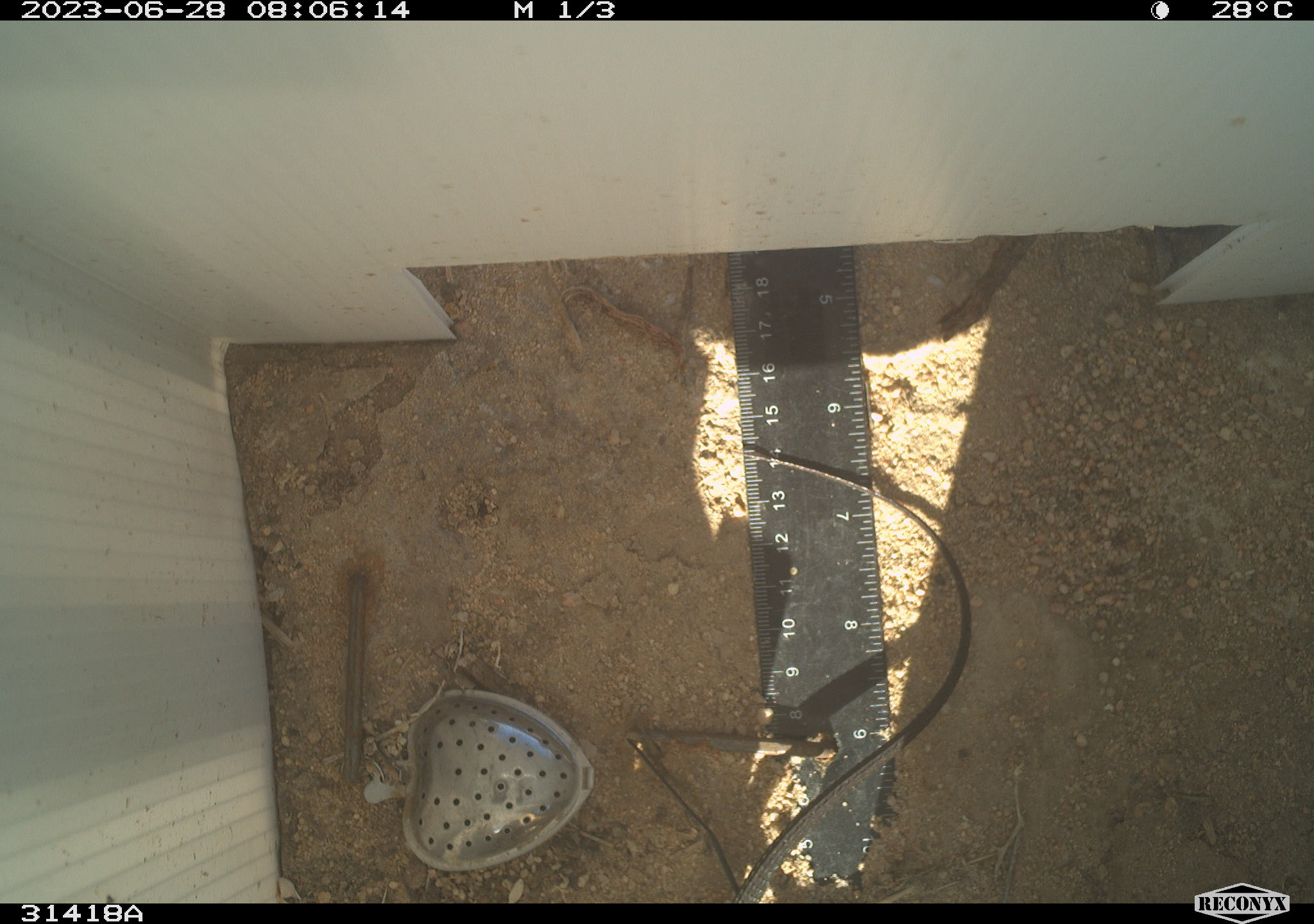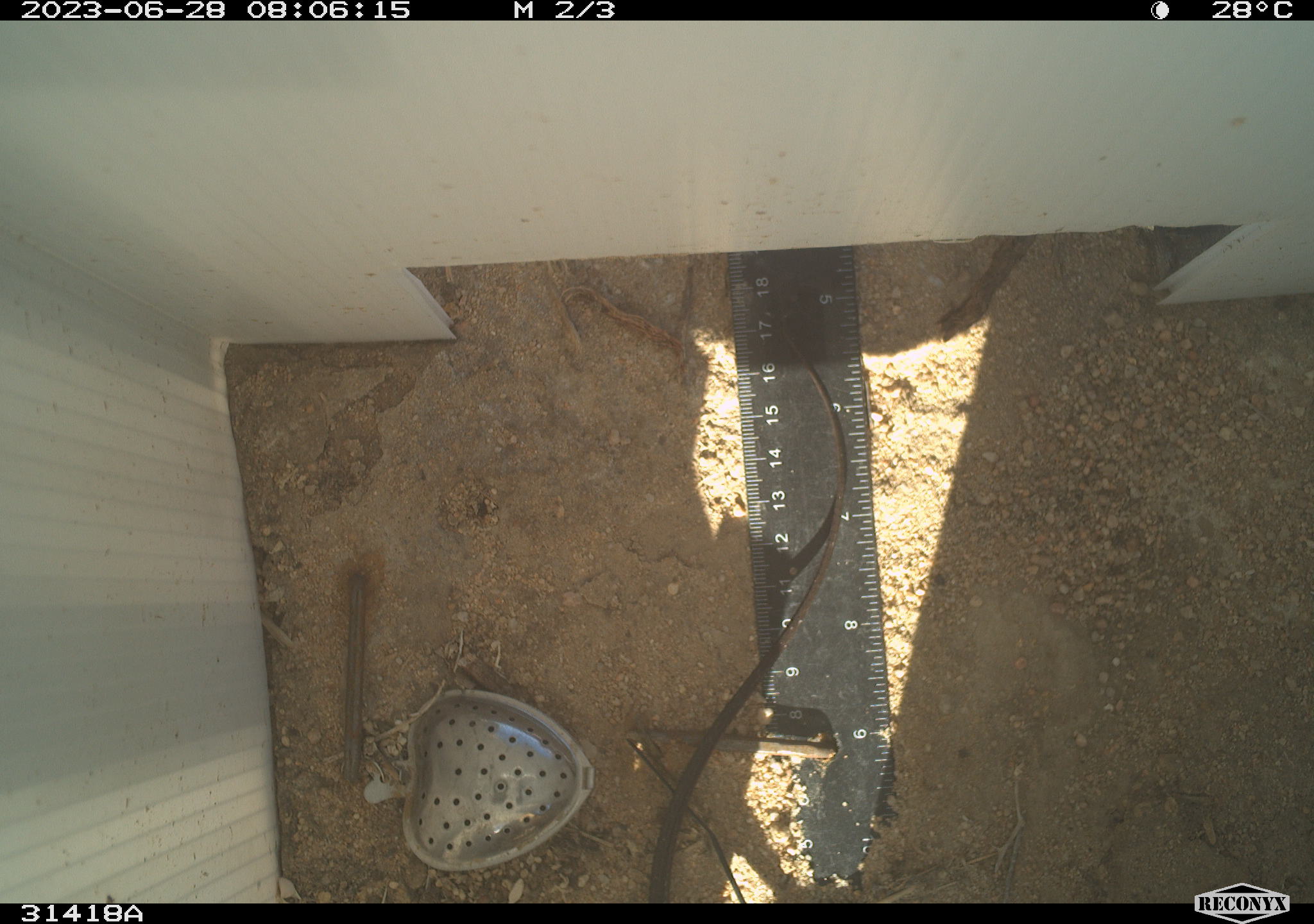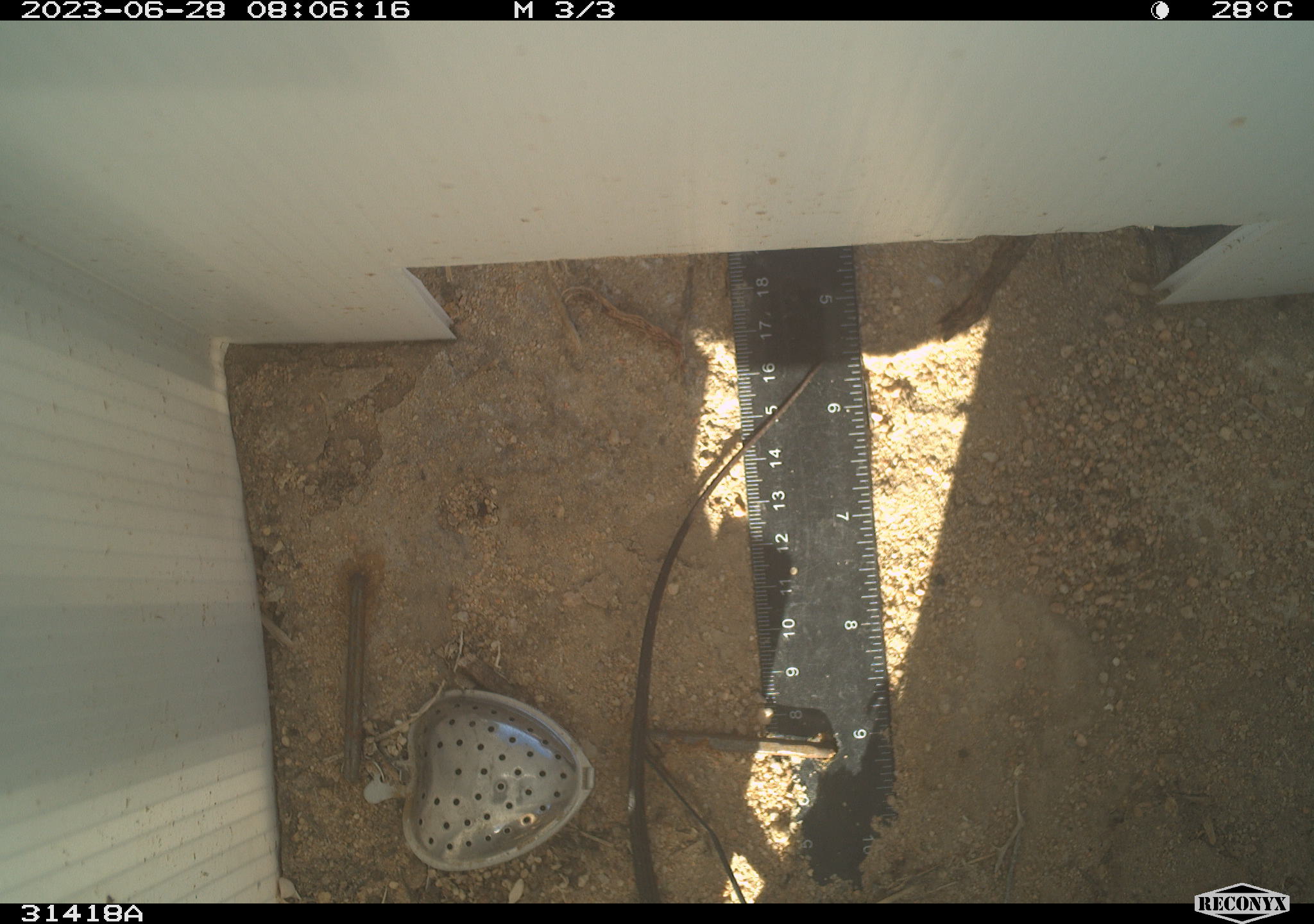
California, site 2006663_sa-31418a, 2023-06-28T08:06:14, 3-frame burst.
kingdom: Animalia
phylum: Chordata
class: Reptilia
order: Squamata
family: Teiidae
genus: Aspidoscelis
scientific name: Aspidoscelis tigris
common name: western whiptail